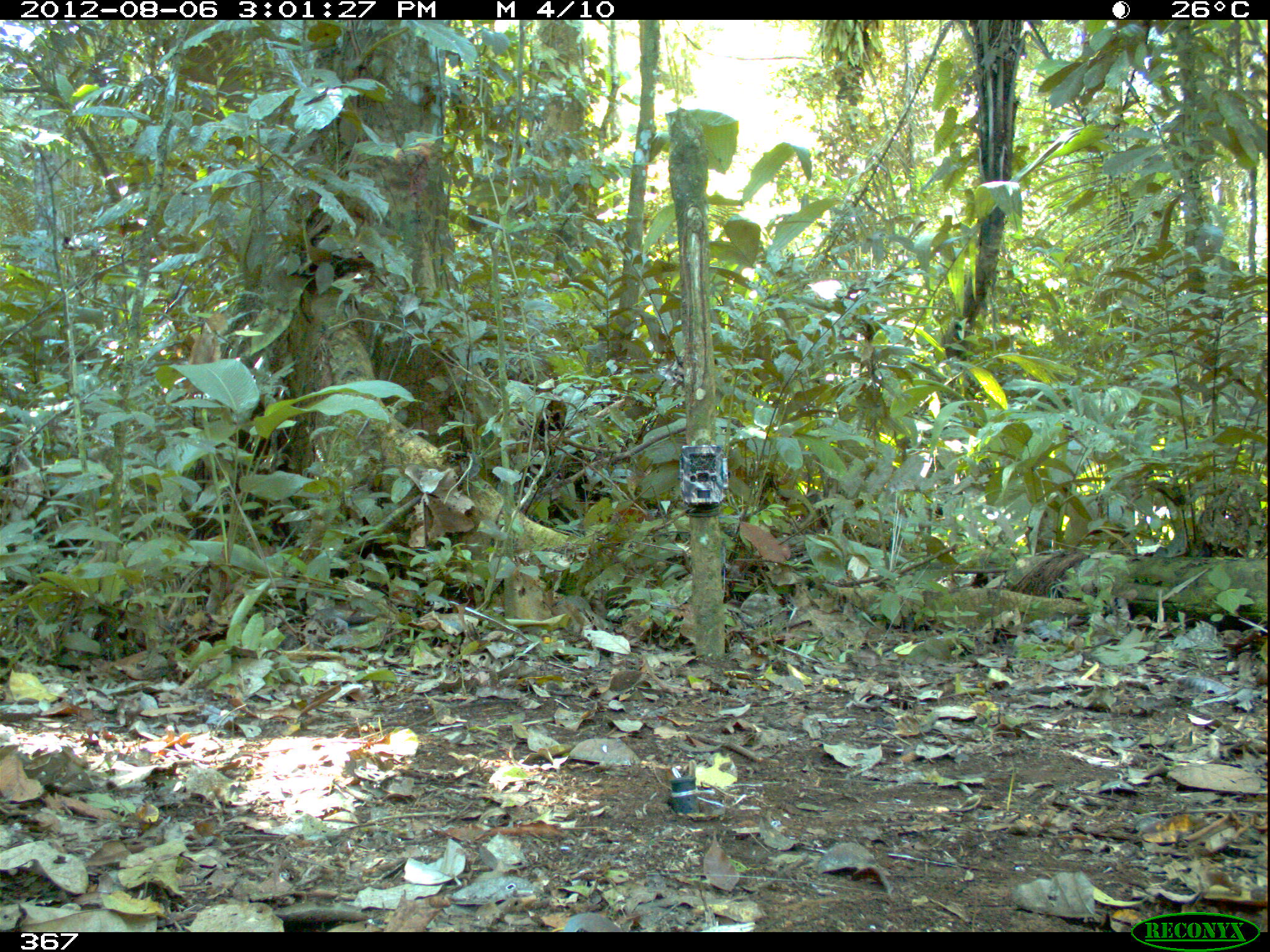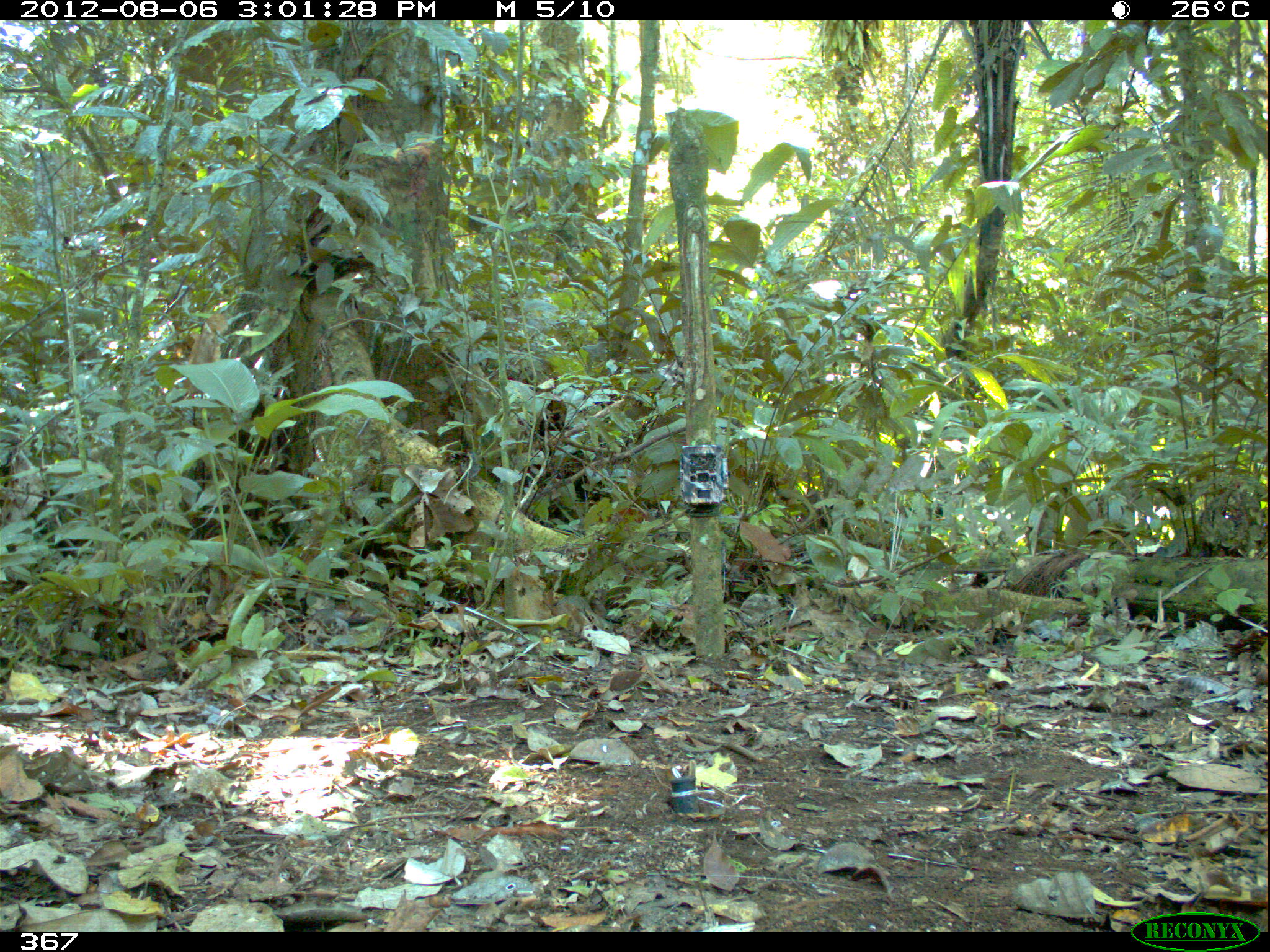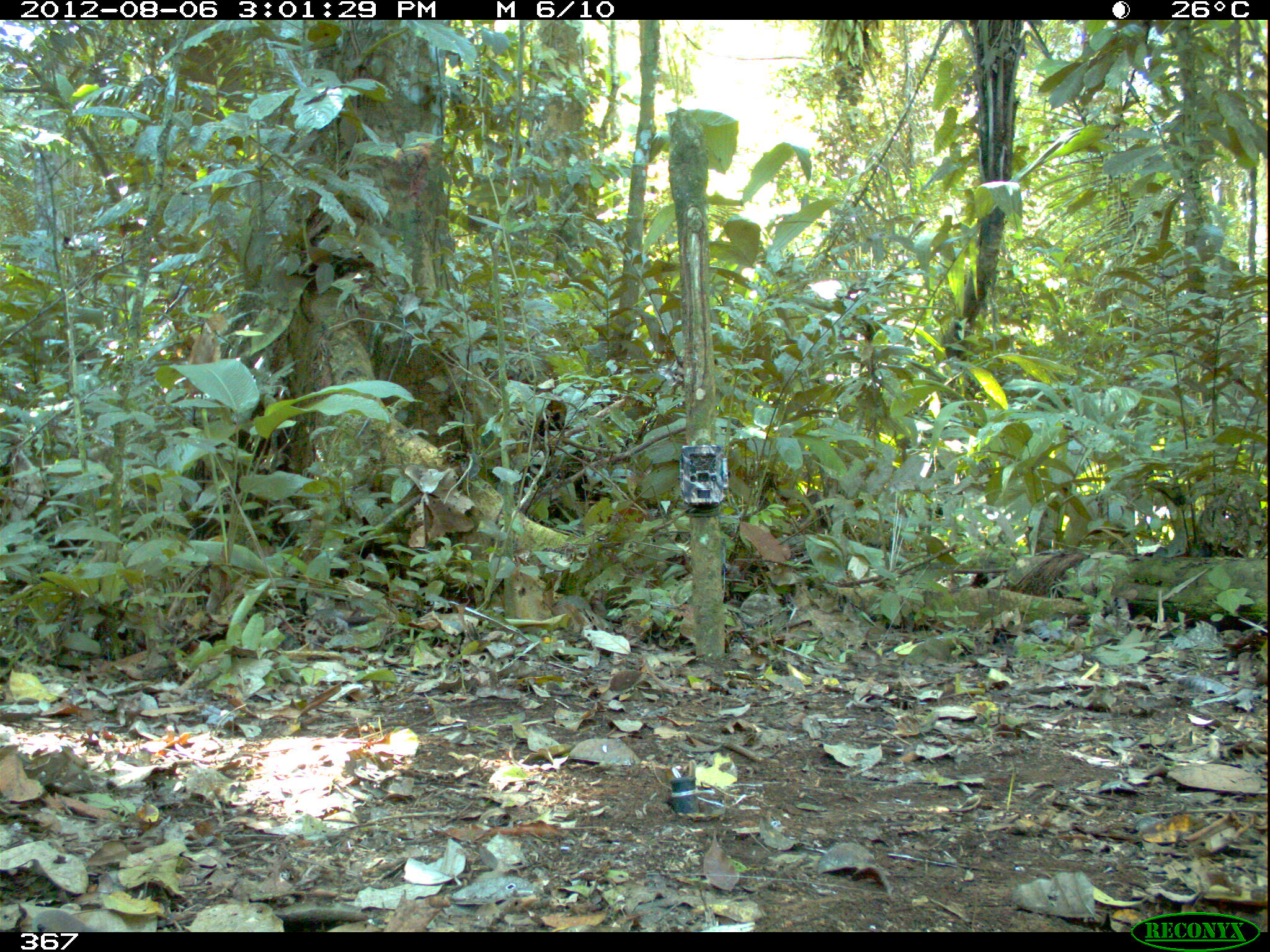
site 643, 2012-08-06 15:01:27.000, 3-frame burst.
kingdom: Animalia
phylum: Chordata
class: Aves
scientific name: Aves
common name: bird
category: unknown bird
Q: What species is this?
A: Unknown bird (bird) (Aves).